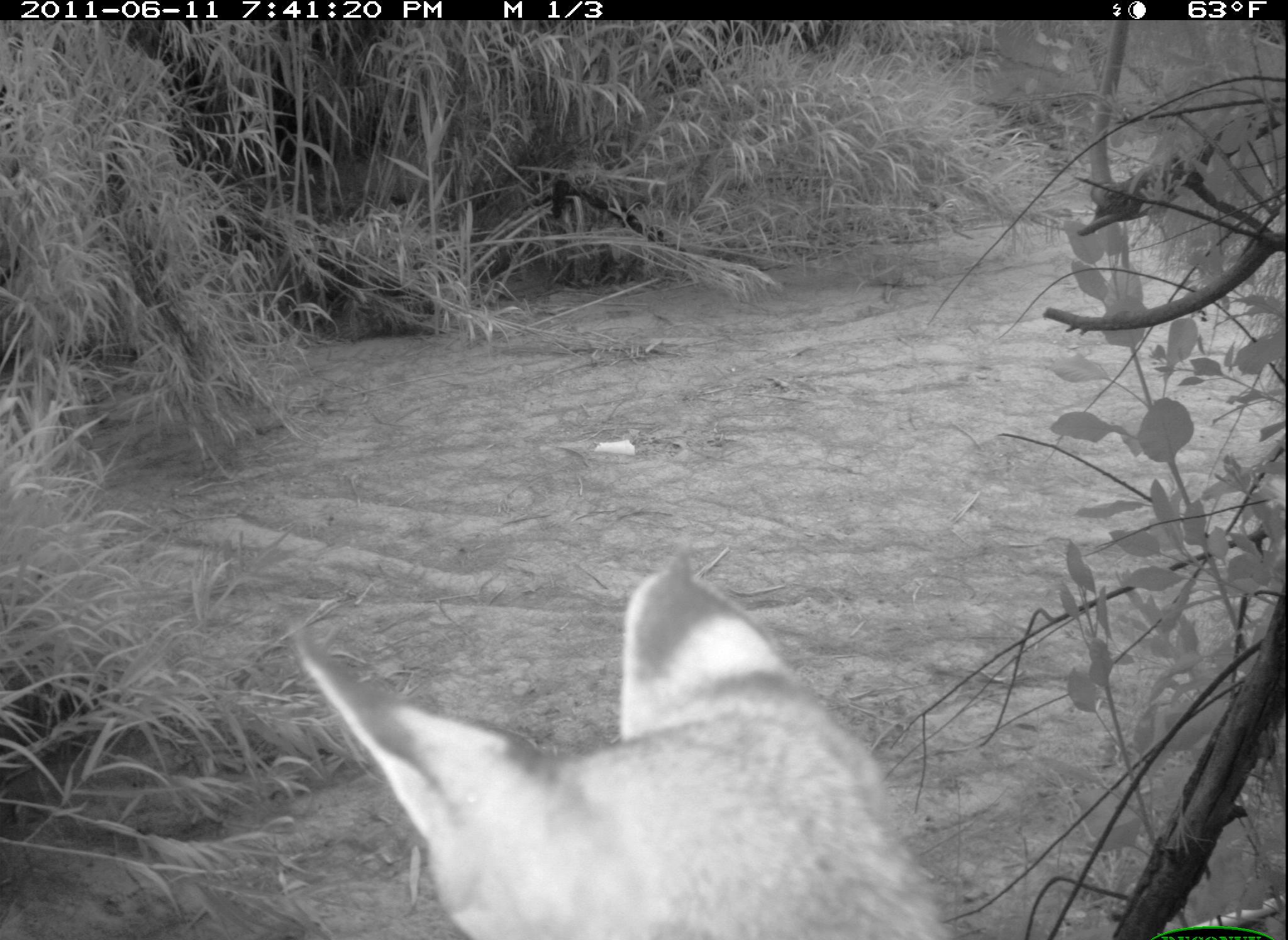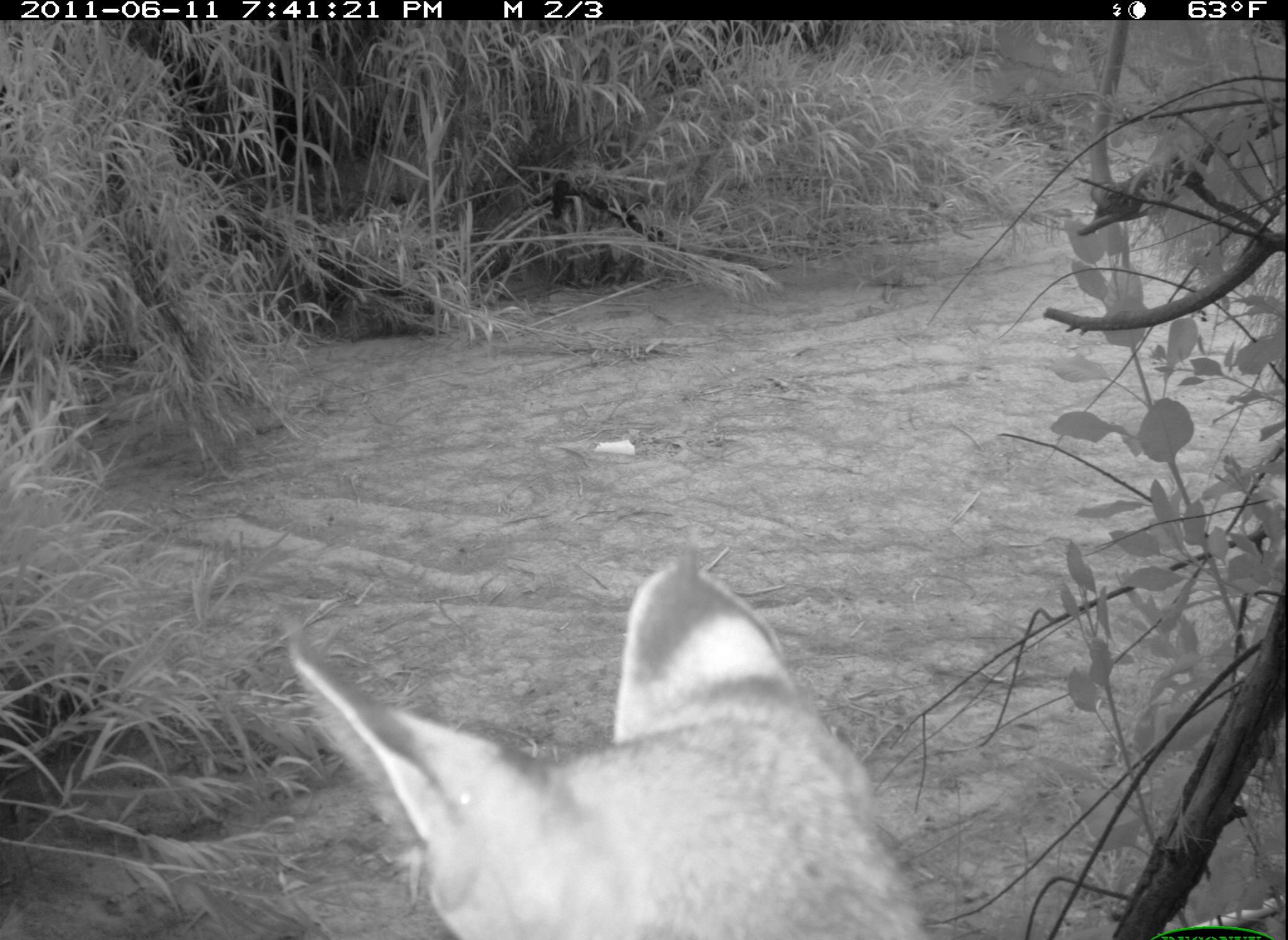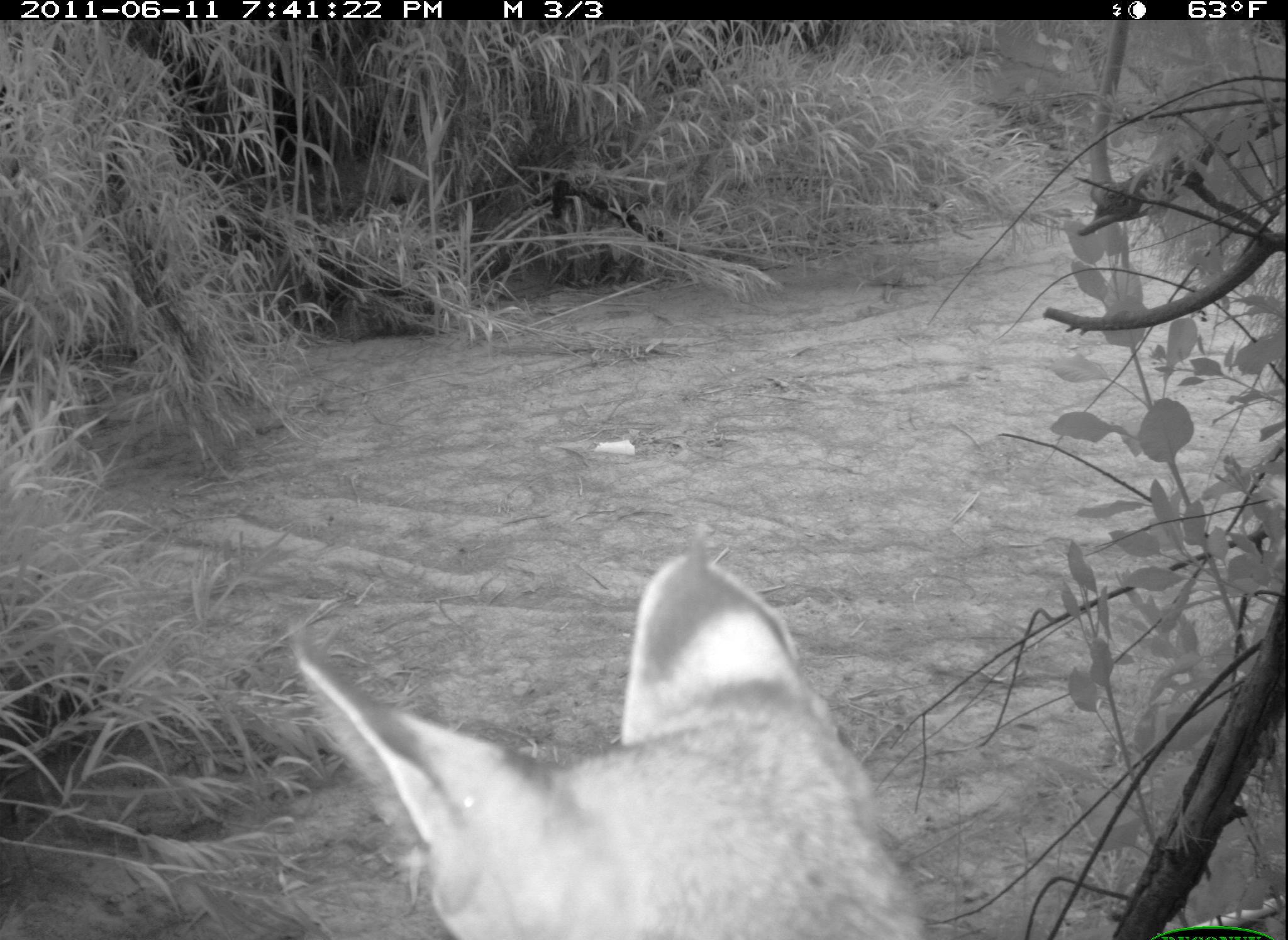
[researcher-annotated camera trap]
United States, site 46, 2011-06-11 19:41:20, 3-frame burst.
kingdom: Animalia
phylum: Chordata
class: Mammalia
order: Carnivora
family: Felidae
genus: Lynx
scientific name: Lynx rufus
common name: bobcat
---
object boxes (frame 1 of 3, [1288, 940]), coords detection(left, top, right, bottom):
bobcat: detection(290, 552, 968, 940)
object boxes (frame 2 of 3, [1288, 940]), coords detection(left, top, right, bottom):
bobcat: detection(285, 532, 945, 940)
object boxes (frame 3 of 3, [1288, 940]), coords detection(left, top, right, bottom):
bobcat: detection(262, 519, 945, 940)